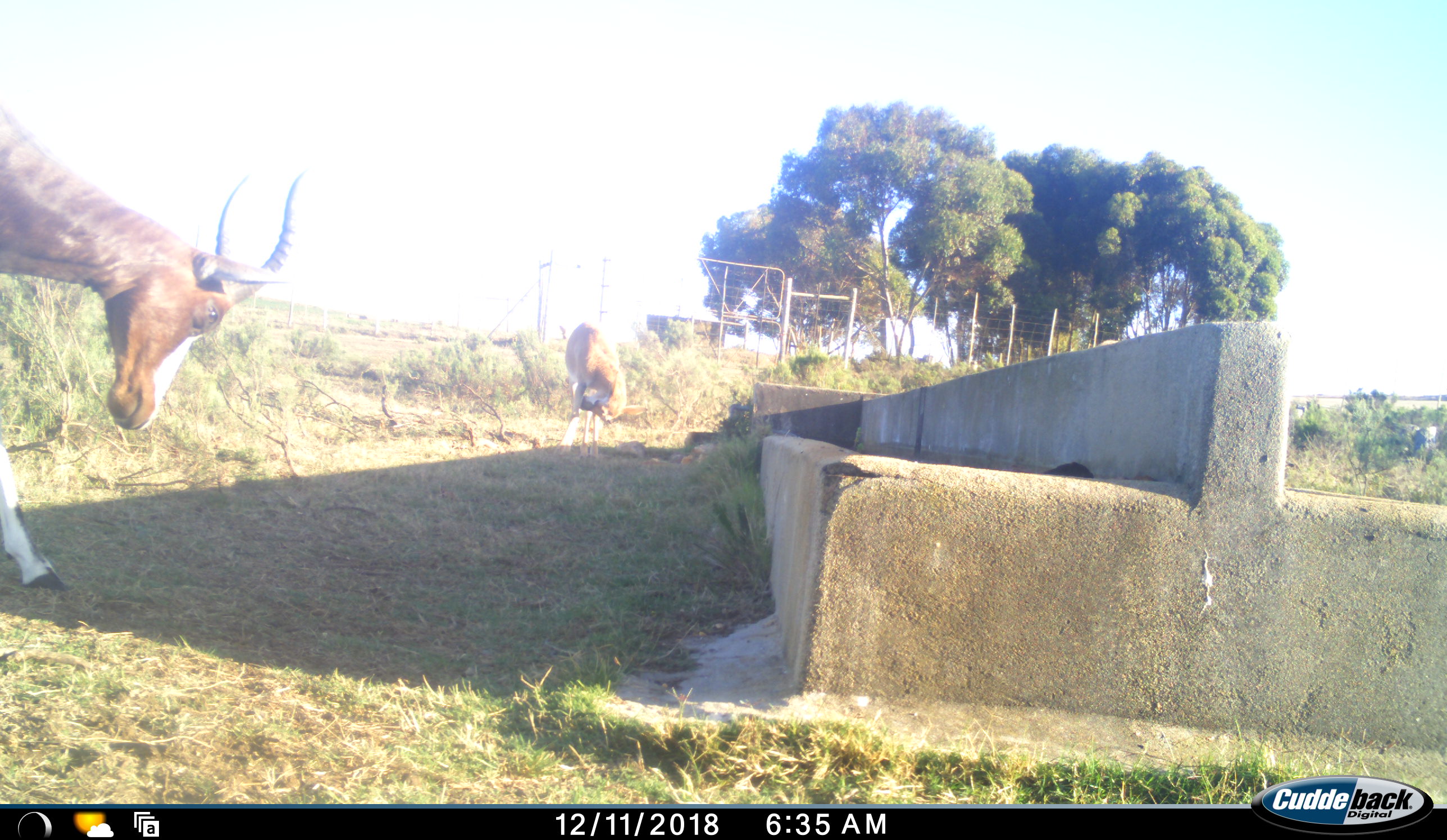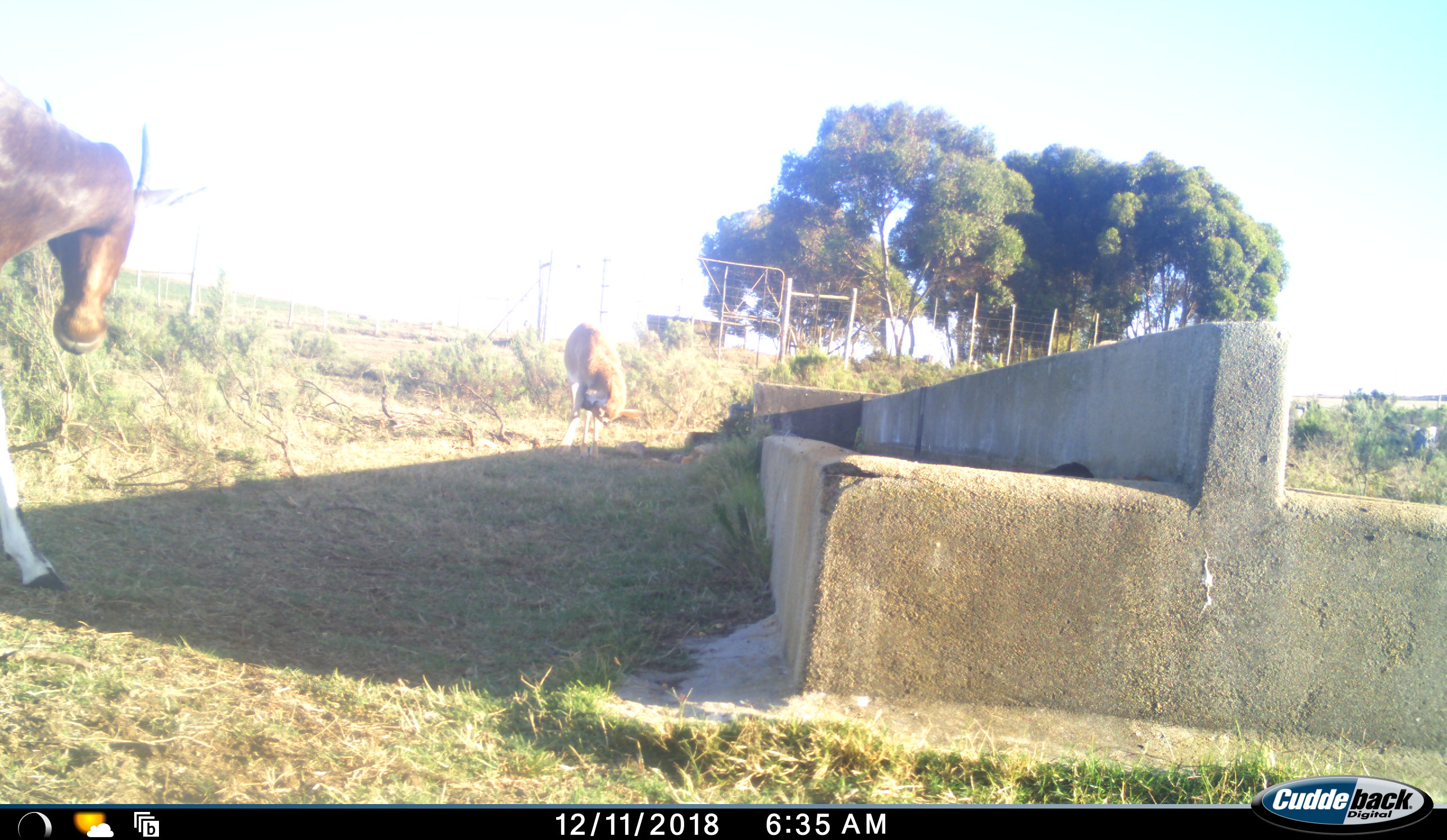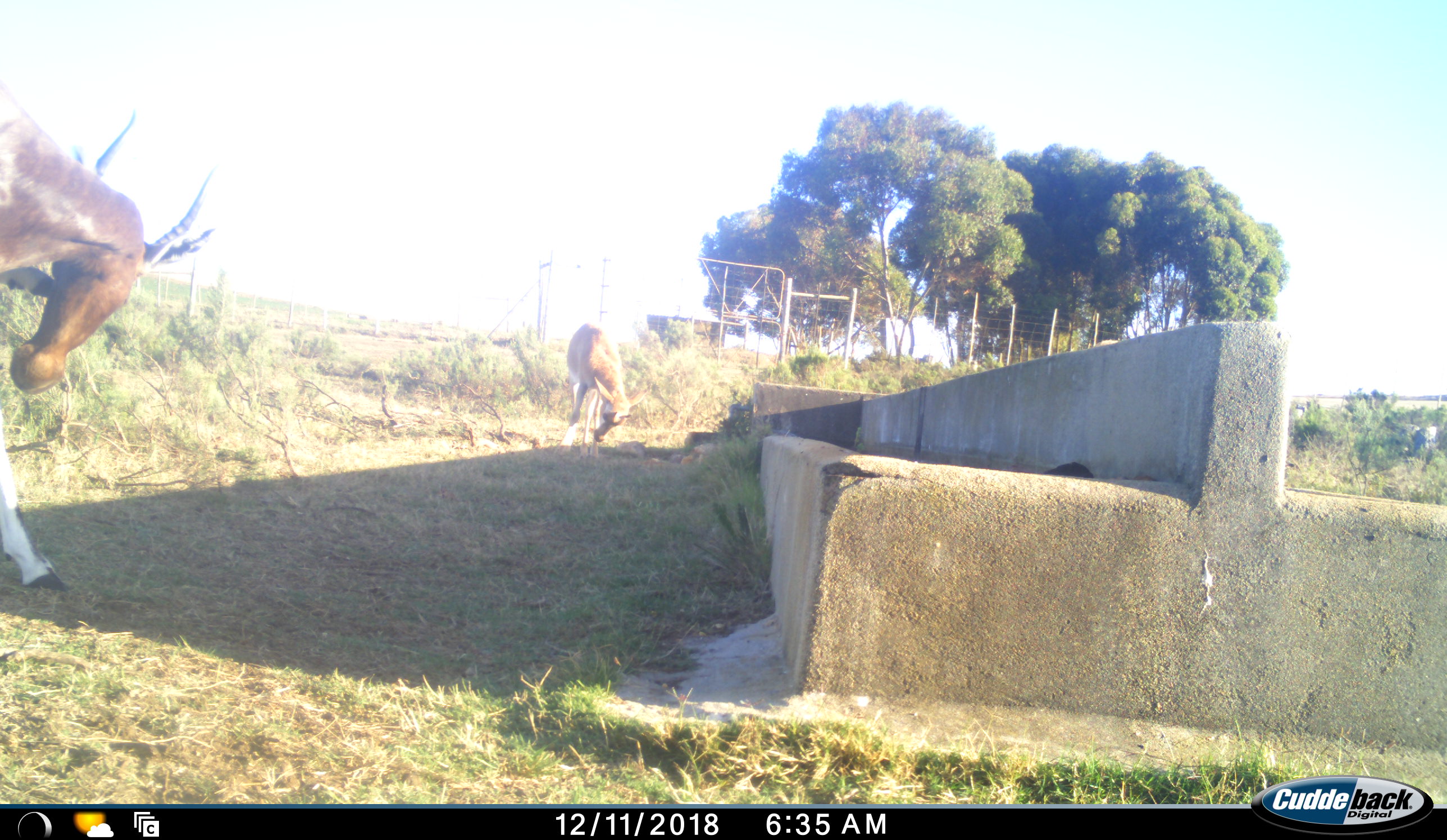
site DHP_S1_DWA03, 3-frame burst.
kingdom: Animalia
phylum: Chordata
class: Mammalia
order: Artiodactyla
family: Bovidae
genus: Damaliscus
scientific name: Damaliscus pygargus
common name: bontebok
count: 2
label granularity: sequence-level